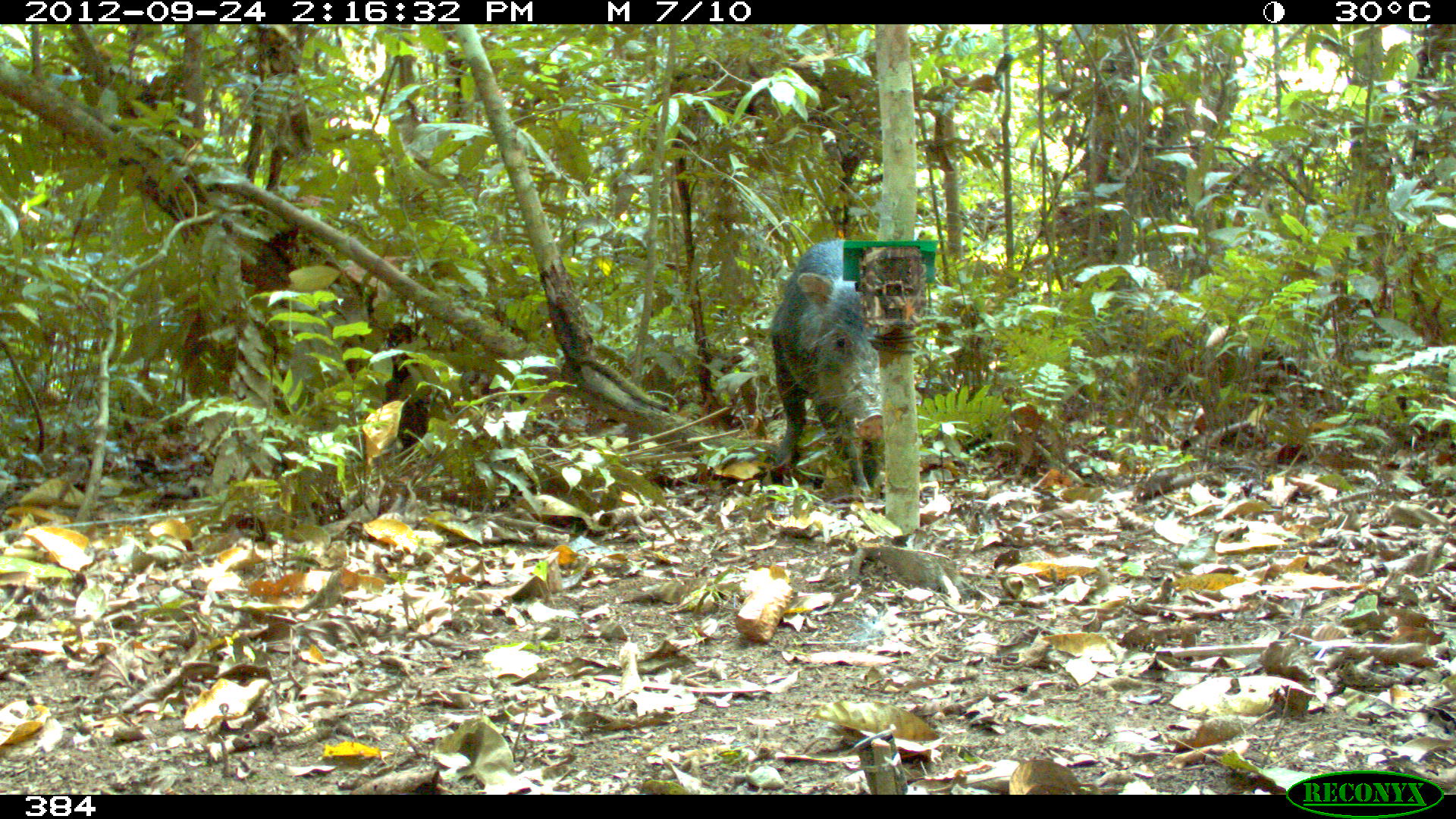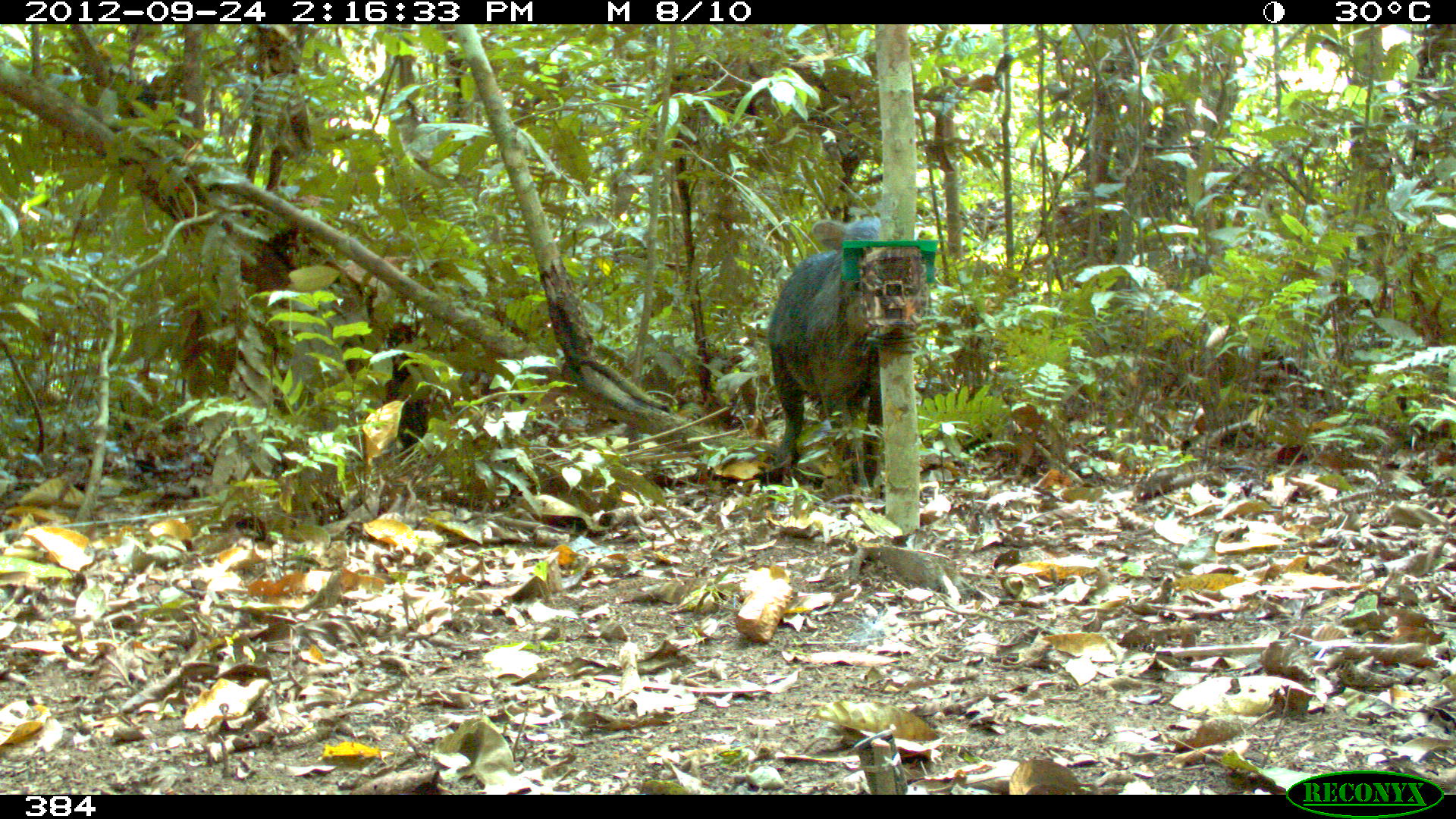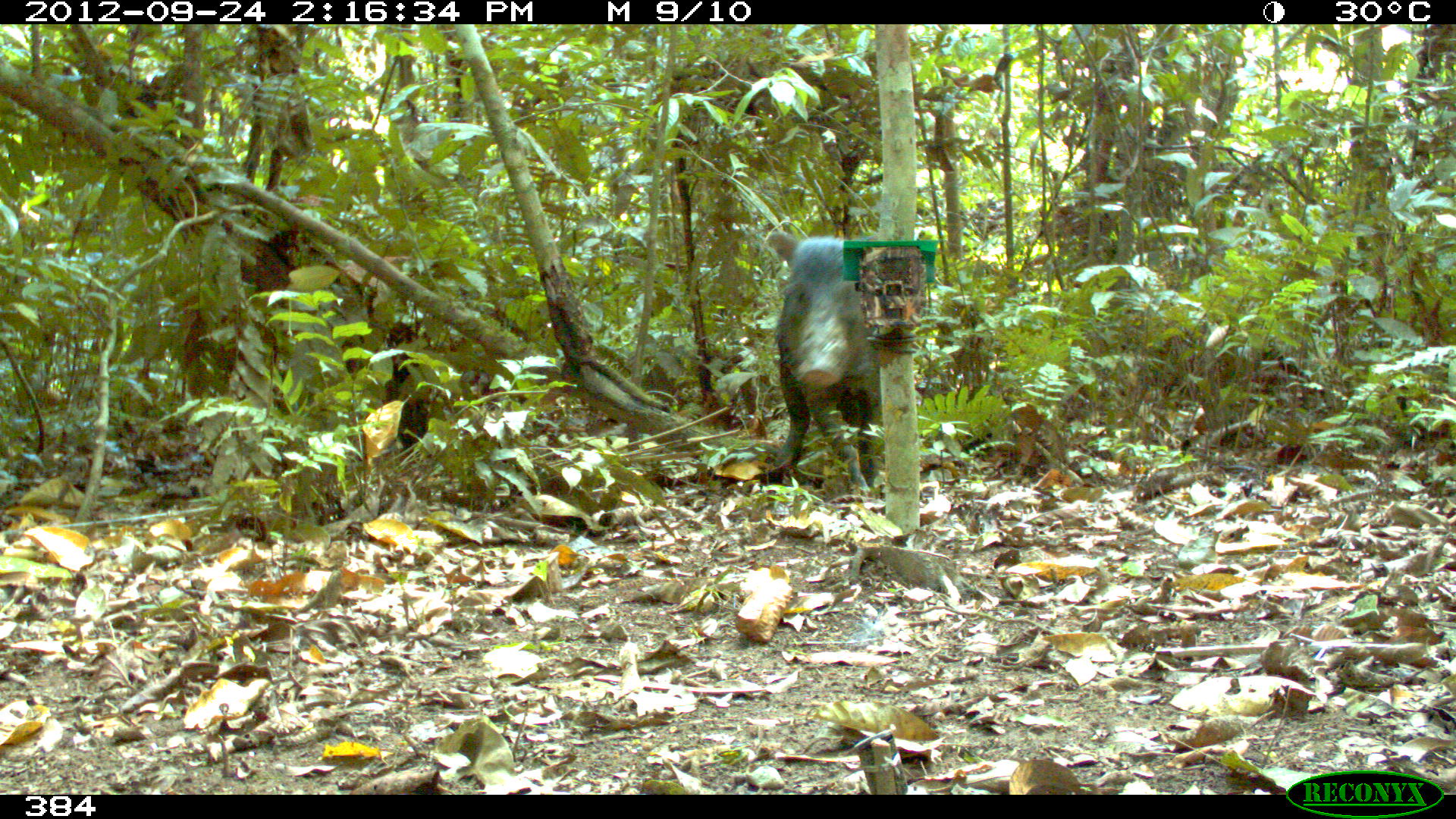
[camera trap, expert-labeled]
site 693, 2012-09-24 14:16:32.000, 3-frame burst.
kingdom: Animalia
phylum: Chordata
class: Mammalia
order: Artiodactyla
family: Tayassuidae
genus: Tayassu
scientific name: Tayassu pecari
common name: white-lipped peccary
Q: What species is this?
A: Tayassu pecari (white-lipped peccary).